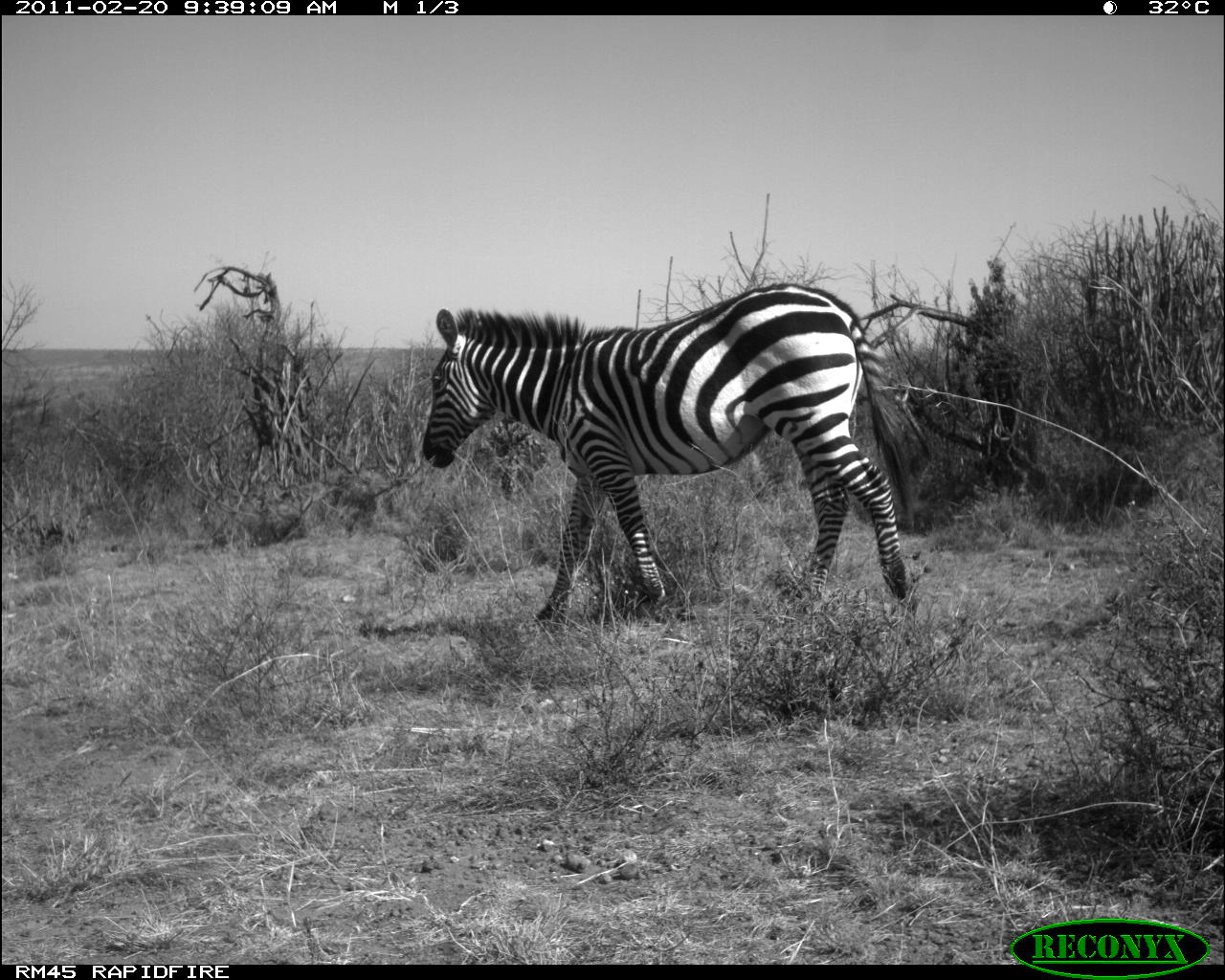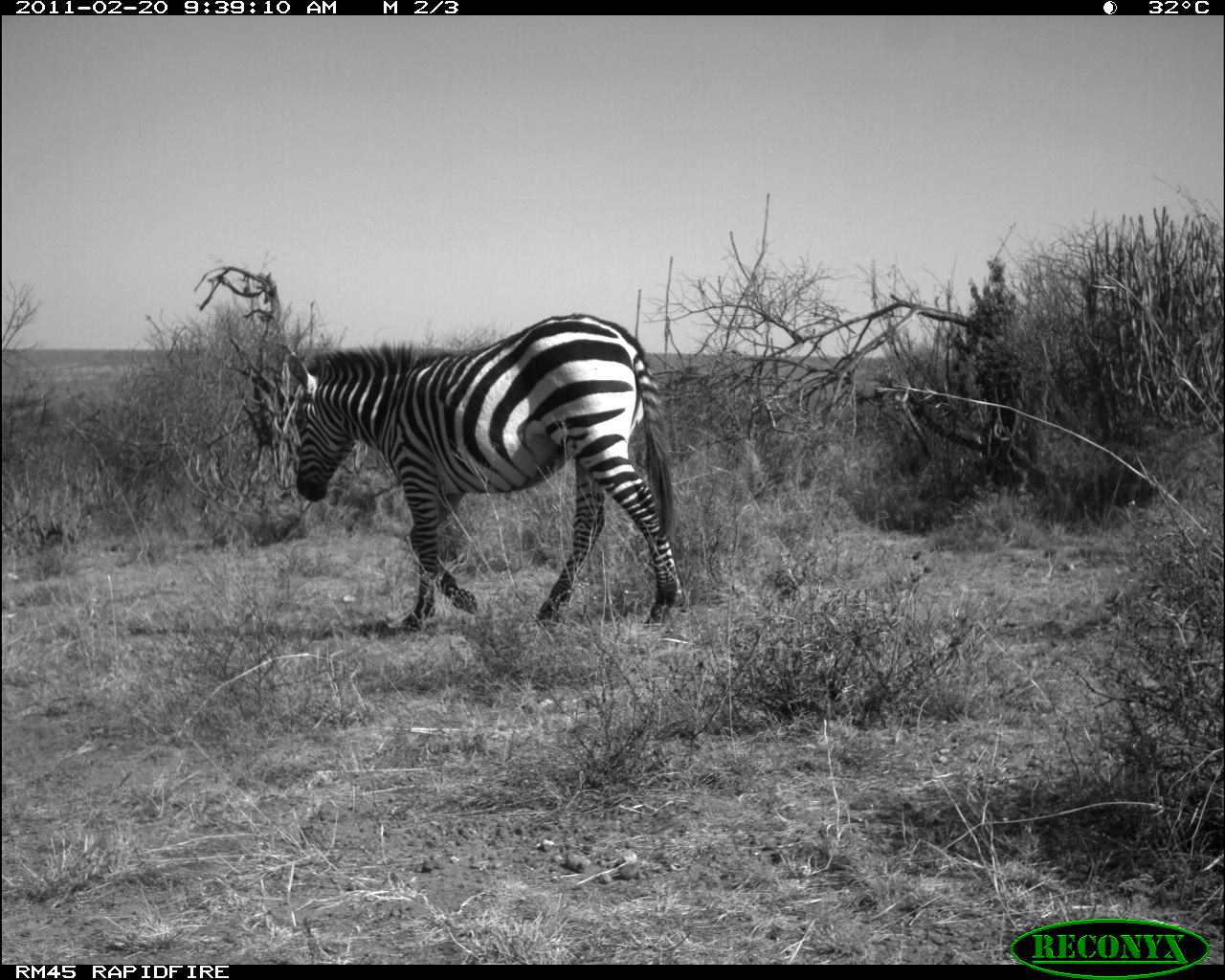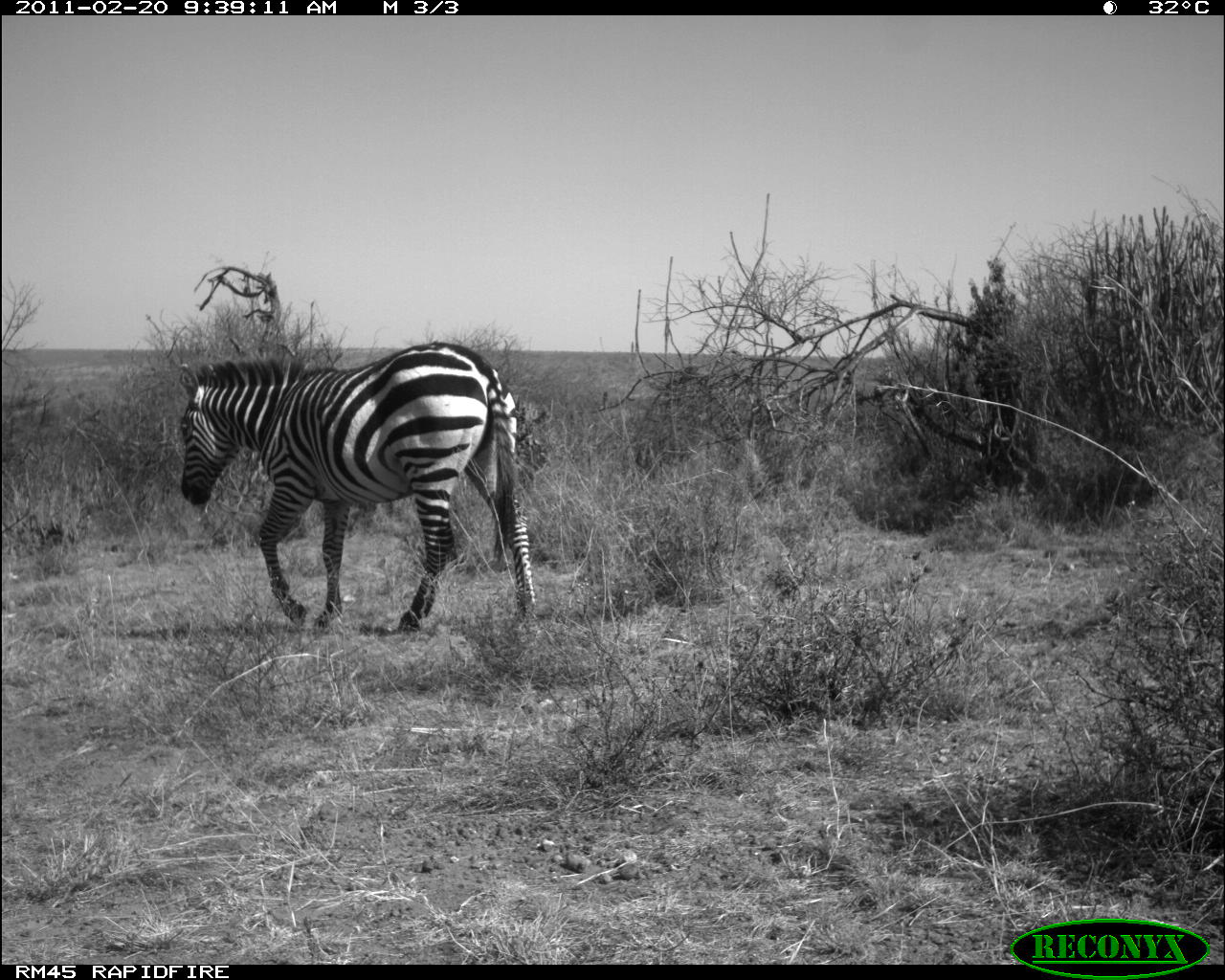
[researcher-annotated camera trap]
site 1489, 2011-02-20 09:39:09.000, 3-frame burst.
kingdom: Animalia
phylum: Chordata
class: Mammalia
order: Perissodactyla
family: Equidae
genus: Equus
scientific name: Equus quagga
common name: plains zebra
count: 1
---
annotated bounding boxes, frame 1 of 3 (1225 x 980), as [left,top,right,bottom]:
equus quagga: [417,279,920,623]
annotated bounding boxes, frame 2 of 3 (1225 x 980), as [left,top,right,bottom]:
equus quagga: [277,311,682,627]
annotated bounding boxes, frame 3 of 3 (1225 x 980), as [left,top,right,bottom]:
equus quagga: [177,341,538,634]